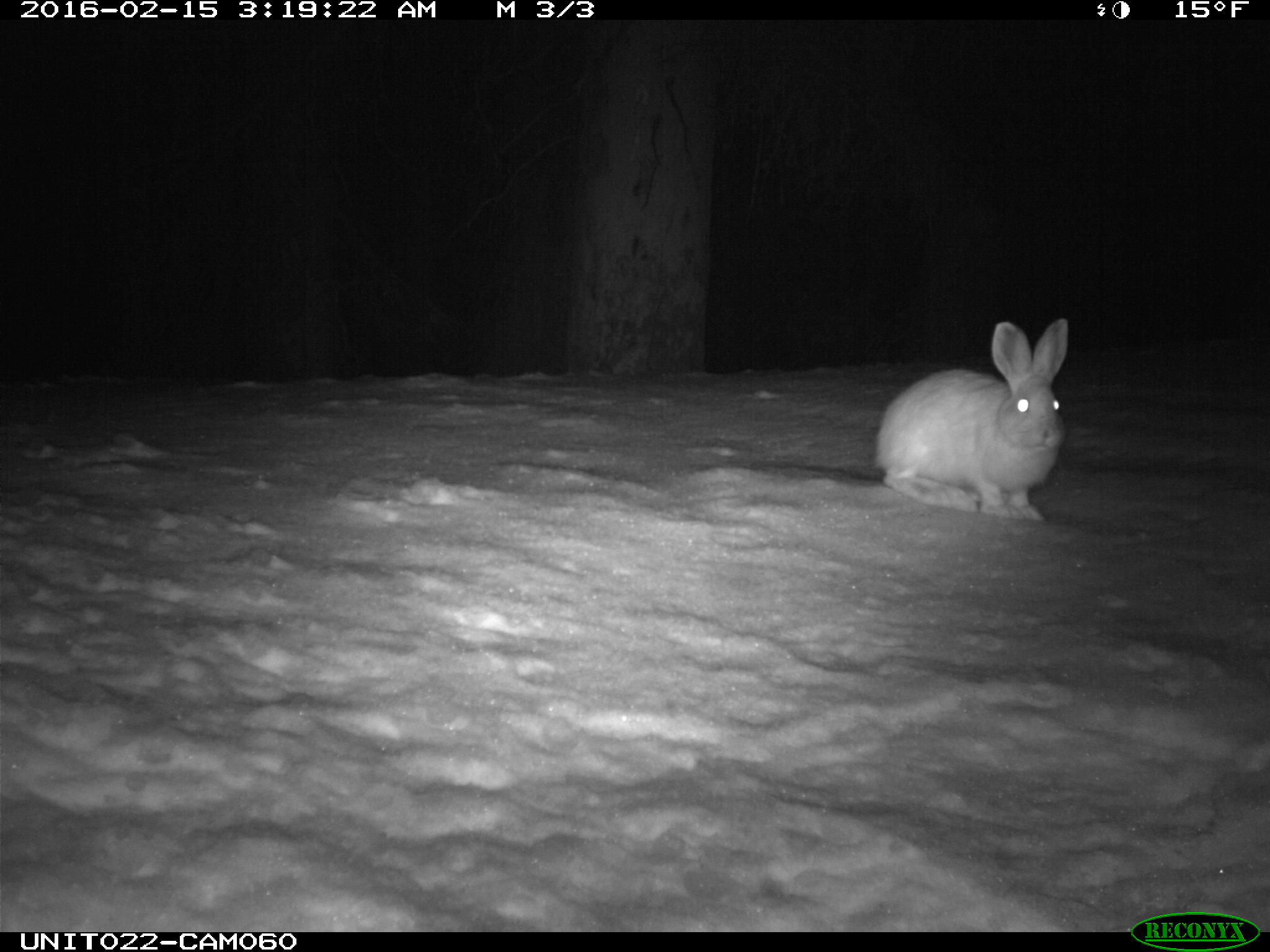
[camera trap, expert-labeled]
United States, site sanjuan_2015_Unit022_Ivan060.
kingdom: Animalia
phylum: Chordata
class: Mammalia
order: Lagomorpha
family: Leporidae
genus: Lepus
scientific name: Lepus americanus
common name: snowshoe hare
Lepus americanus (snowshoe hare).